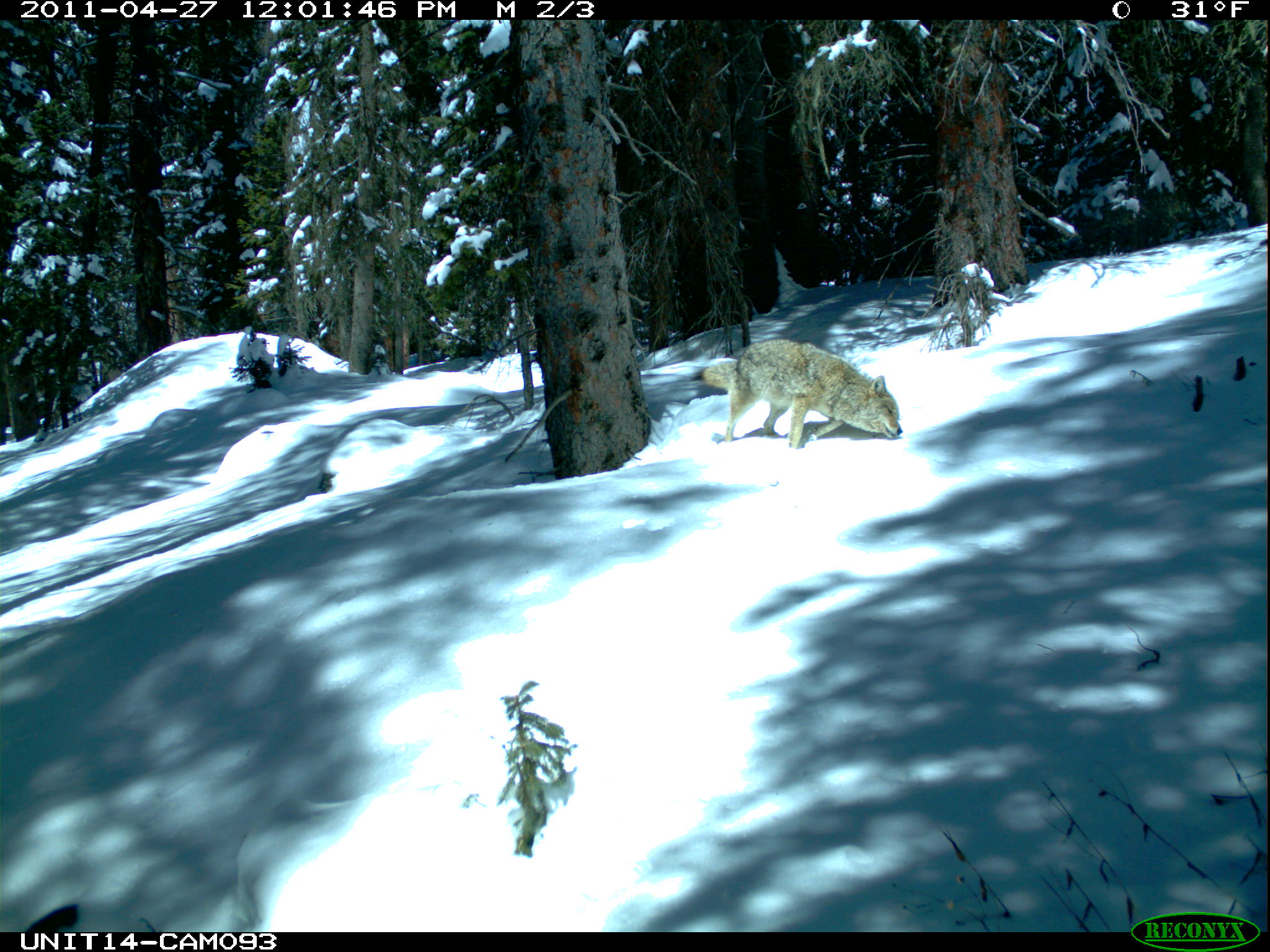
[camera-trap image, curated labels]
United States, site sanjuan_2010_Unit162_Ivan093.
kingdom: Animalia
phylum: Chordata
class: Mammalia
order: Carnivora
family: Canidae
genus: Canis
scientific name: Canis latrans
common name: coyote